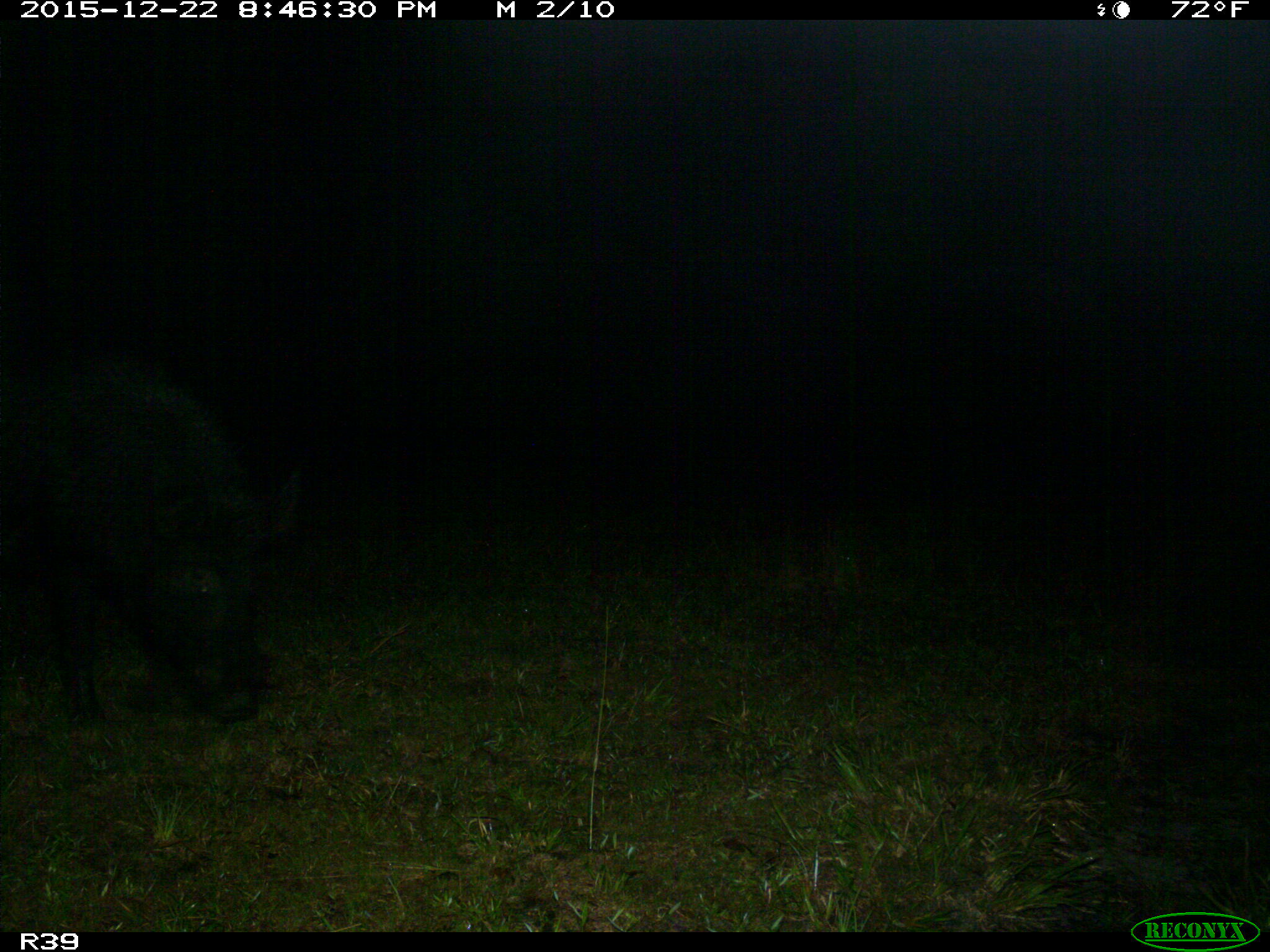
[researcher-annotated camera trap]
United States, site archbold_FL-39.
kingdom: Animalia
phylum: Chordata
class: Mammalia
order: Artiodactyla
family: Suidae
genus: Sus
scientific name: Sus scrofa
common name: wild boar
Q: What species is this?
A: Sus scrofa (wild boar).